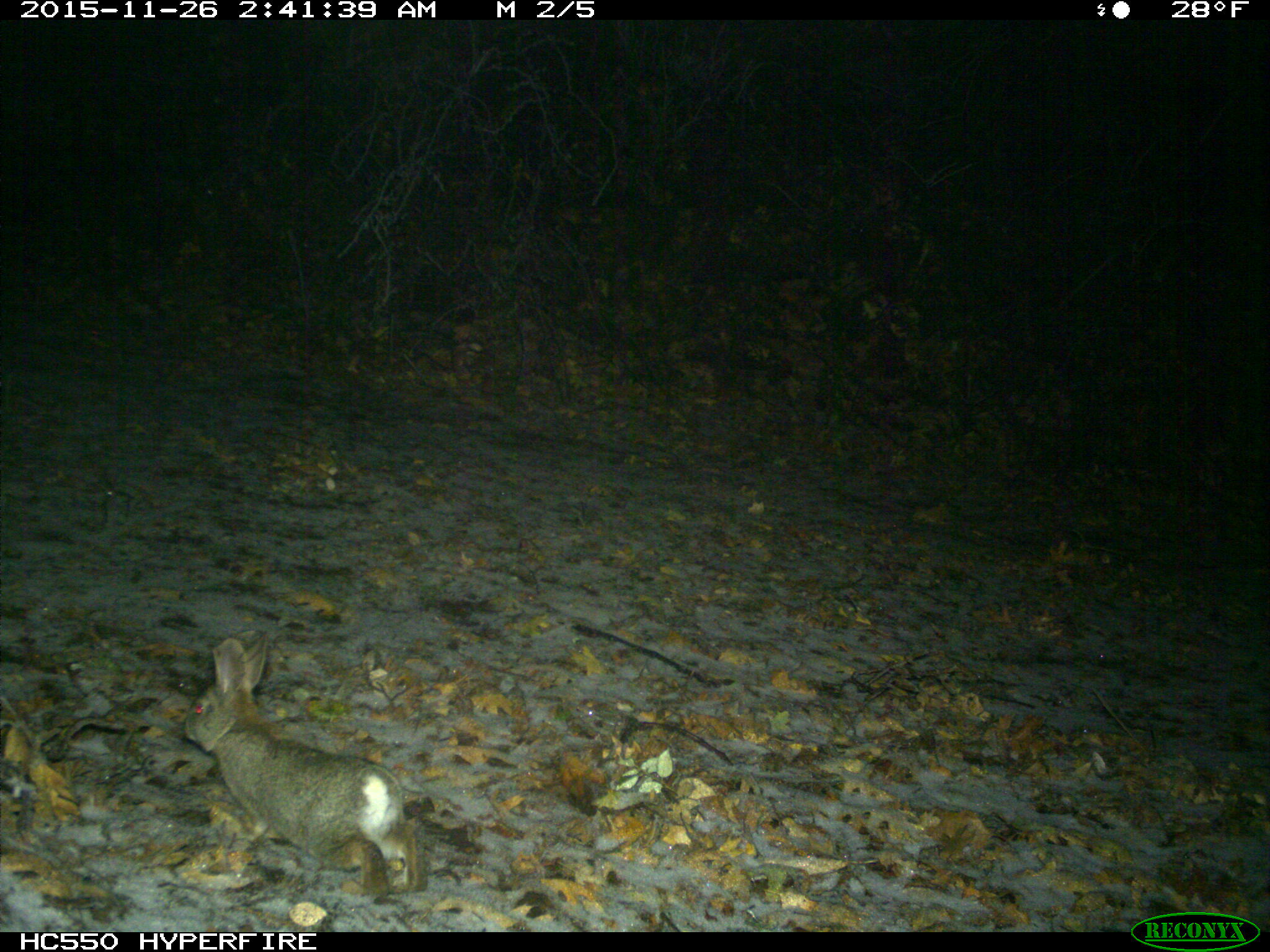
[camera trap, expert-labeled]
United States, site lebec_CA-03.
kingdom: Animalia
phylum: Chordata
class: Mammalia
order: Lagomorpha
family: Leporidae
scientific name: Leporidae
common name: rabbits and hares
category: unidentified rabbit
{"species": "unidentified rabbit (rabbits and hares) (Leporidae)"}